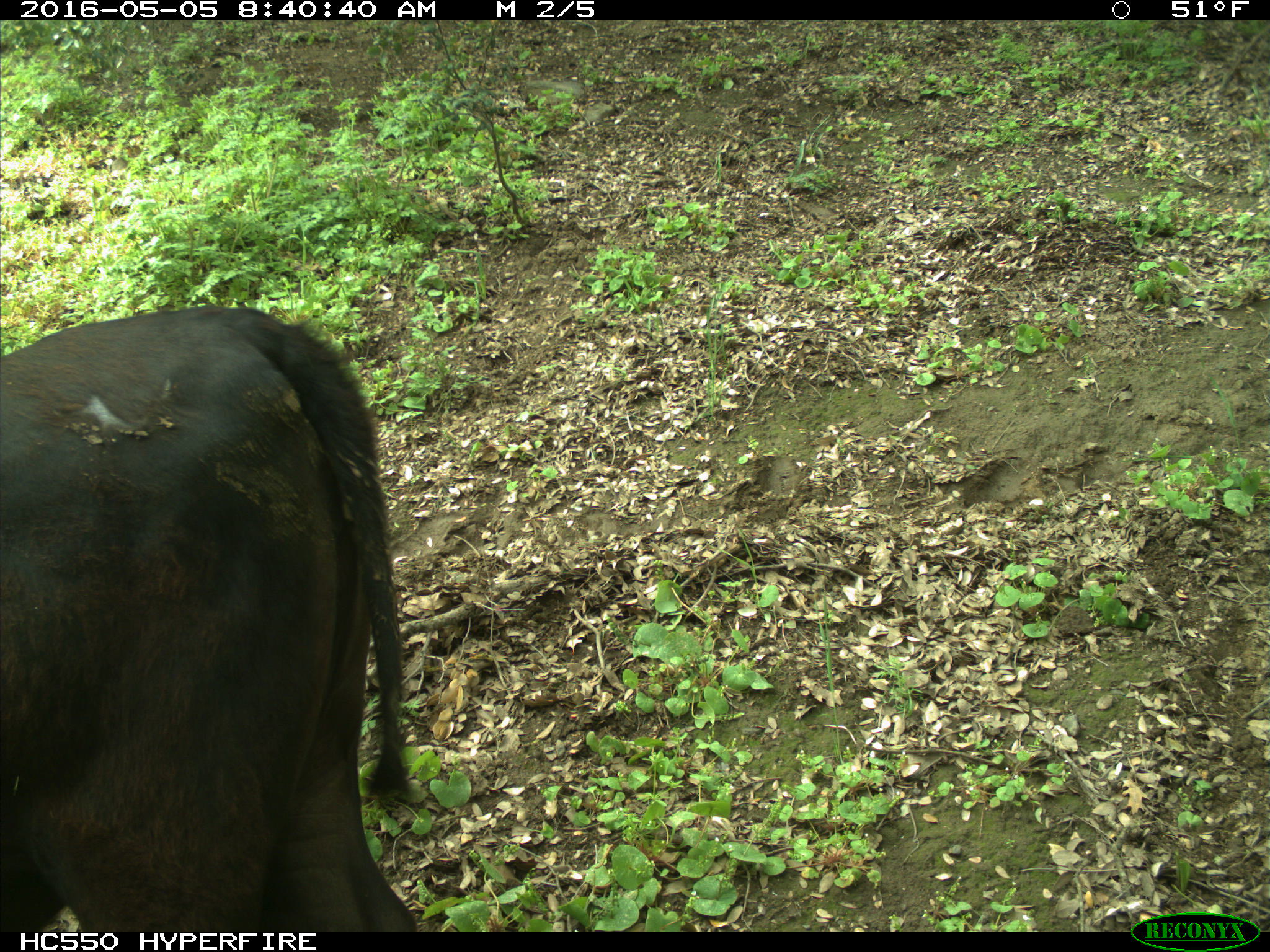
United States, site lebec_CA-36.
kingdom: Animalia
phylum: Chordata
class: Mammalia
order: Artiodactyla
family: Bovidae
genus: Bos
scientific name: Bos taurus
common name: domestic cow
Bos taurus (domestic cow).